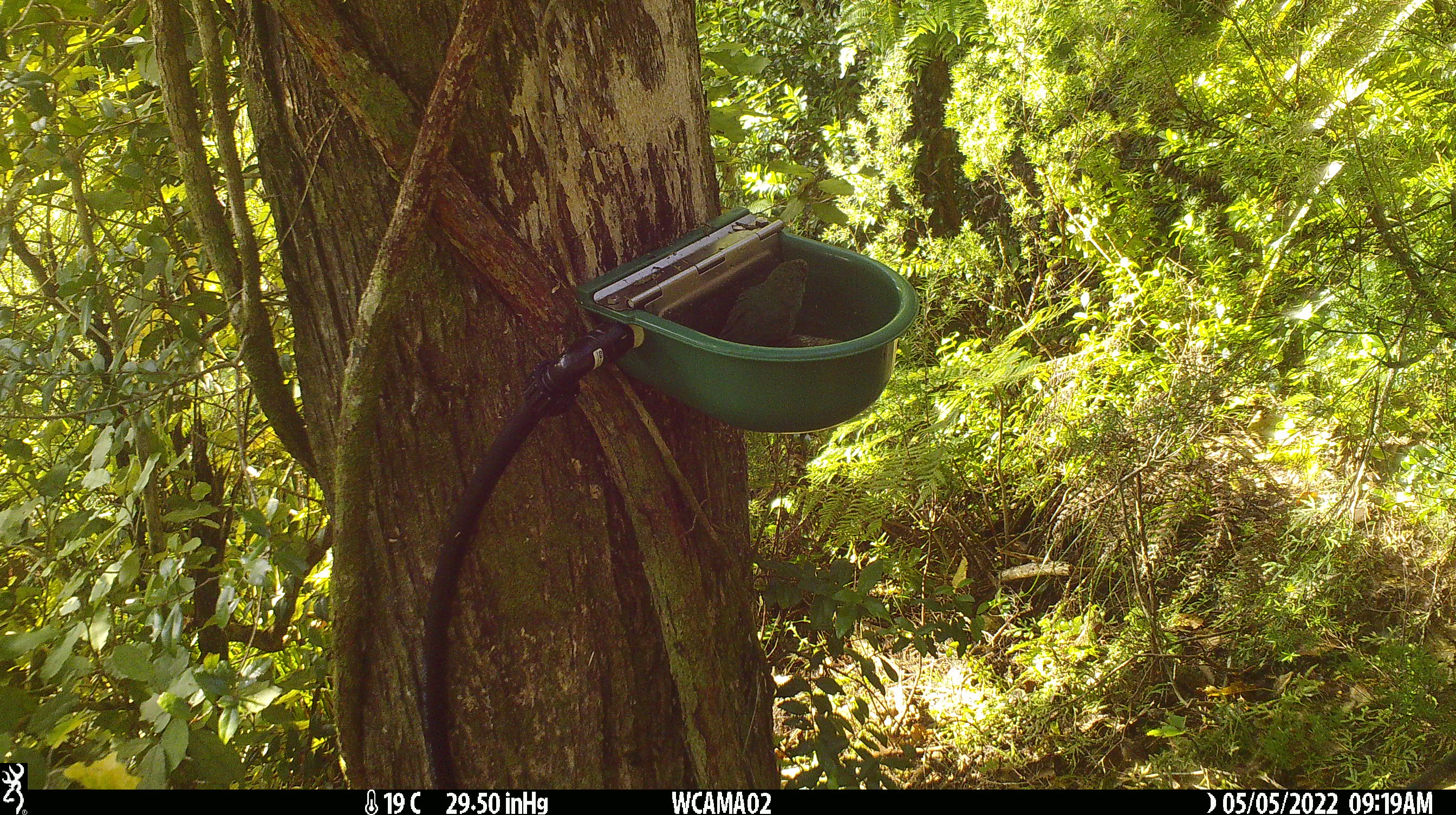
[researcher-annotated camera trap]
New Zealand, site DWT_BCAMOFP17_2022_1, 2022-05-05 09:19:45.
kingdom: Animalia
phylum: Chordata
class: Aves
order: Psittaciformes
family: Psittaculidae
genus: Cyanoramphus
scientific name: Cyanoramphus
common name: parakeet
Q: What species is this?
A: Parakeet (Cyanoramphus).